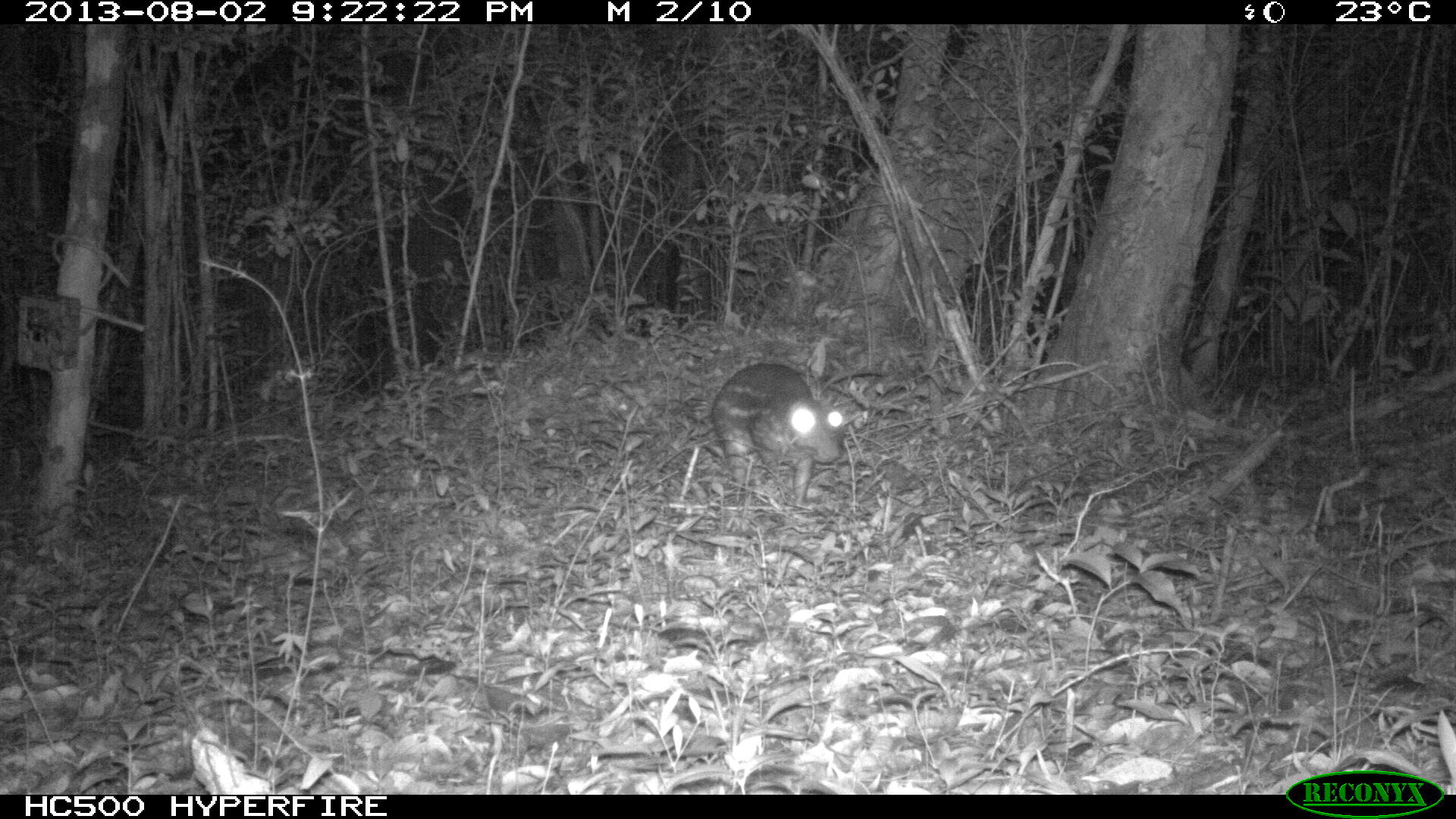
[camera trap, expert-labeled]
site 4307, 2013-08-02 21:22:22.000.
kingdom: Animalia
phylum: Chordata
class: Mammalia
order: Rodentia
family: Cuniculidae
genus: Cuniculus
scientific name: Cuniculus paca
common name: lowland paca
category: agouti paca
Agouti paca (lowland paca) (Cuniculus paca), count 1.